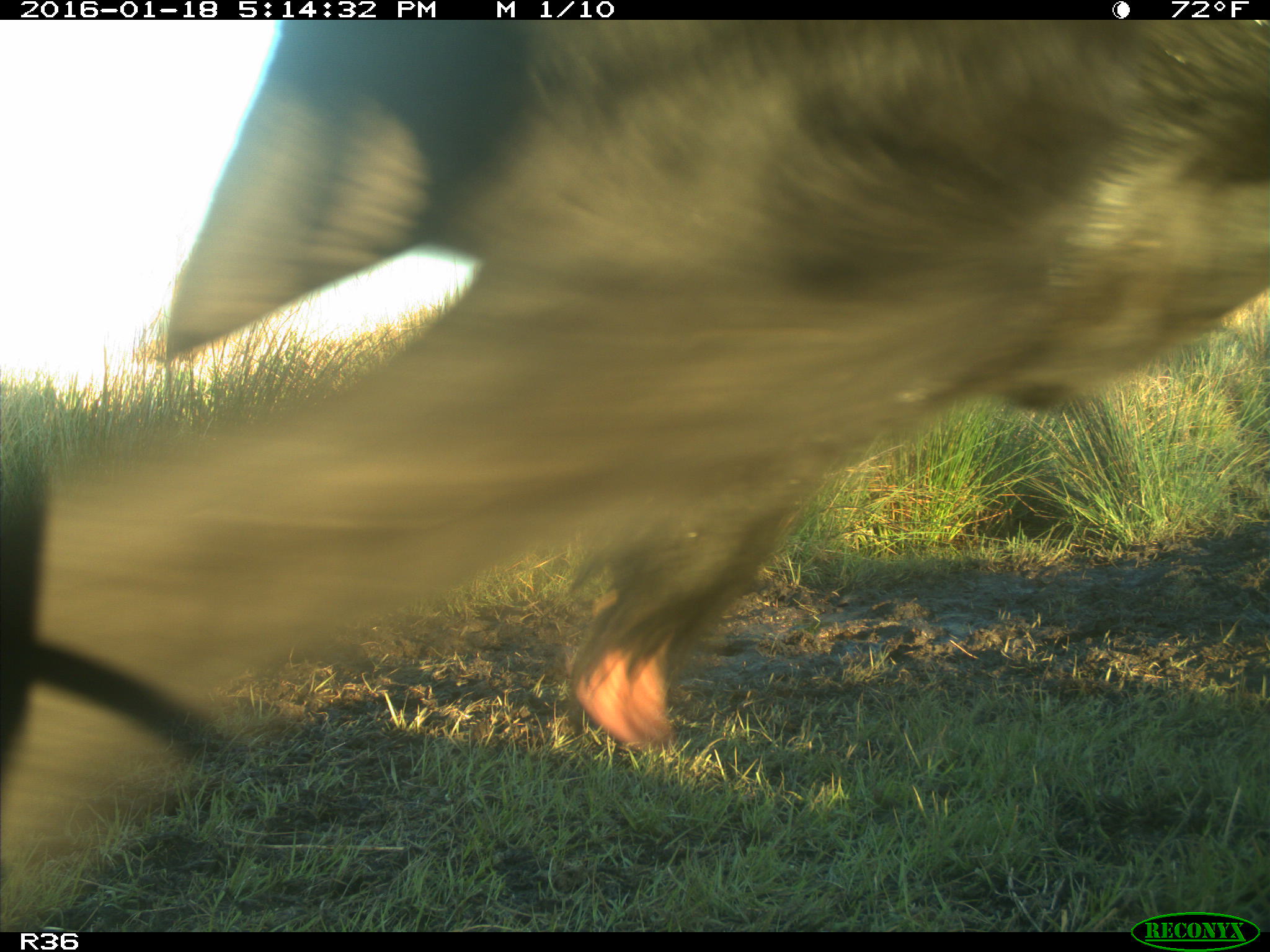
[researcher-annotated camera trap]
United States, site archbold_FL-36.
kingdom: Animalia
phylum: Chordata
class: Mammalia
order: Artiodactyla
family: Bovidae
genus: Bos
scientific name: Bos taurus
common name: domestic cow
Bos taurus (domestic cow).